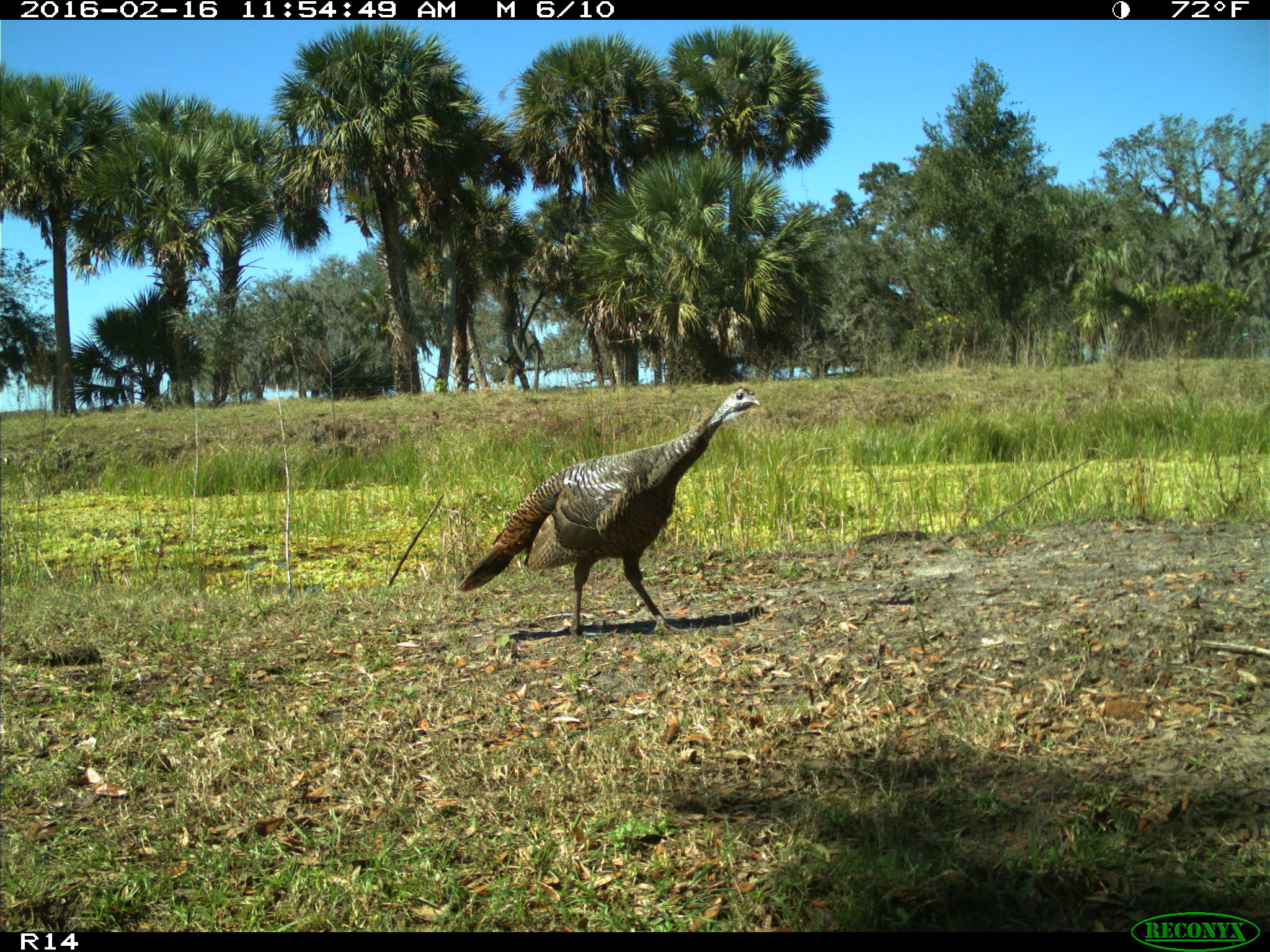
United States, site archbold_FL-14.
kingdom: Animalia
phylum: Chordata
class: Aves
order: Galliformes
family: Phasianidae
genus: Meleagris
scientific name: Meleagris gallopavo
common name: wild turkey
Meleagris gallopavo (wild turkey).